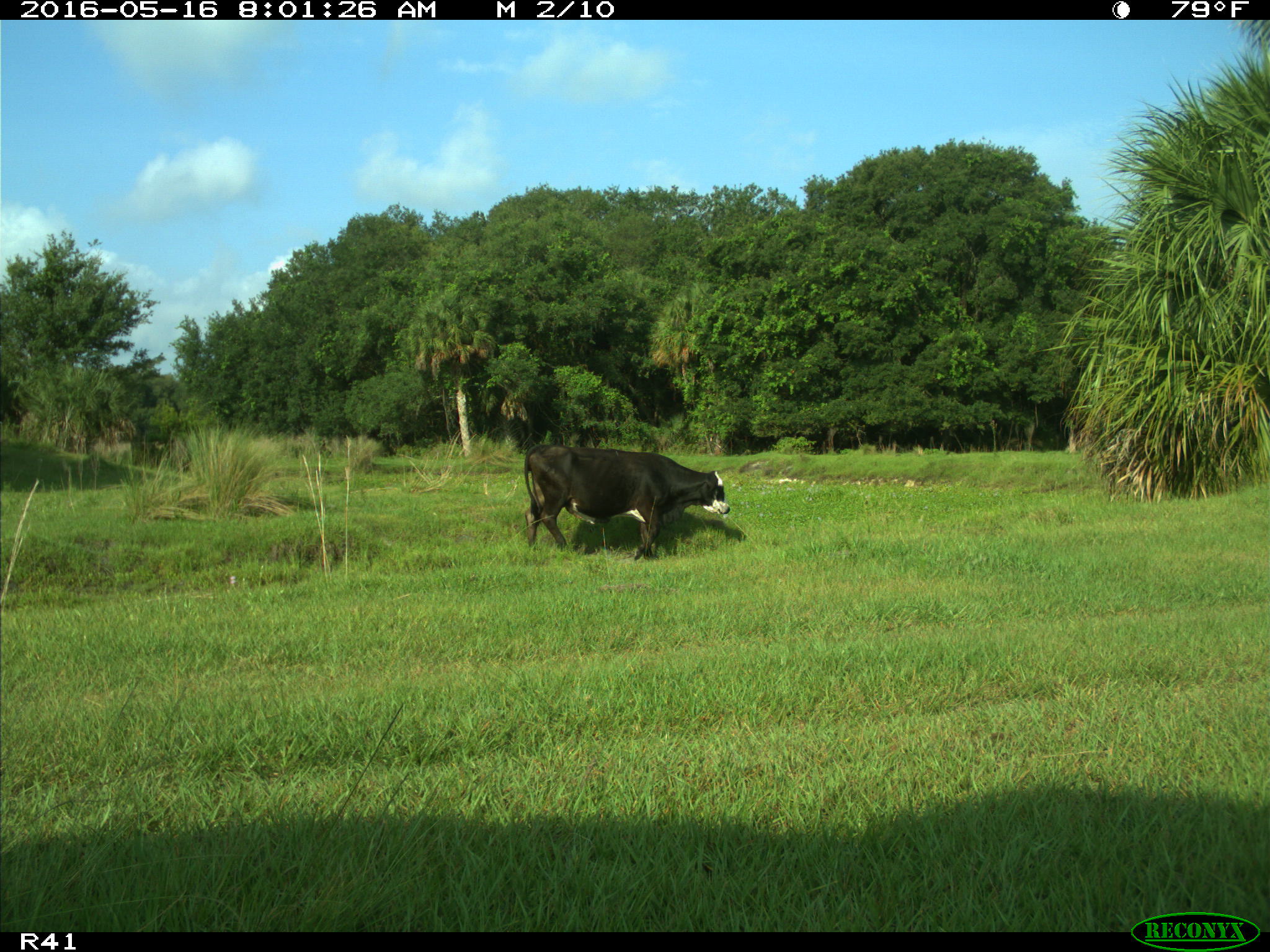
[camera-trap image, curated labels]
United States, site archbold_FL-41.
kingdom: Animalia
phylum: Chordata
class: Mammalia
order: Artiodactyla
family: Bovidae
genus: Bos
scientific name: Bos taurus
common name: domestic cow